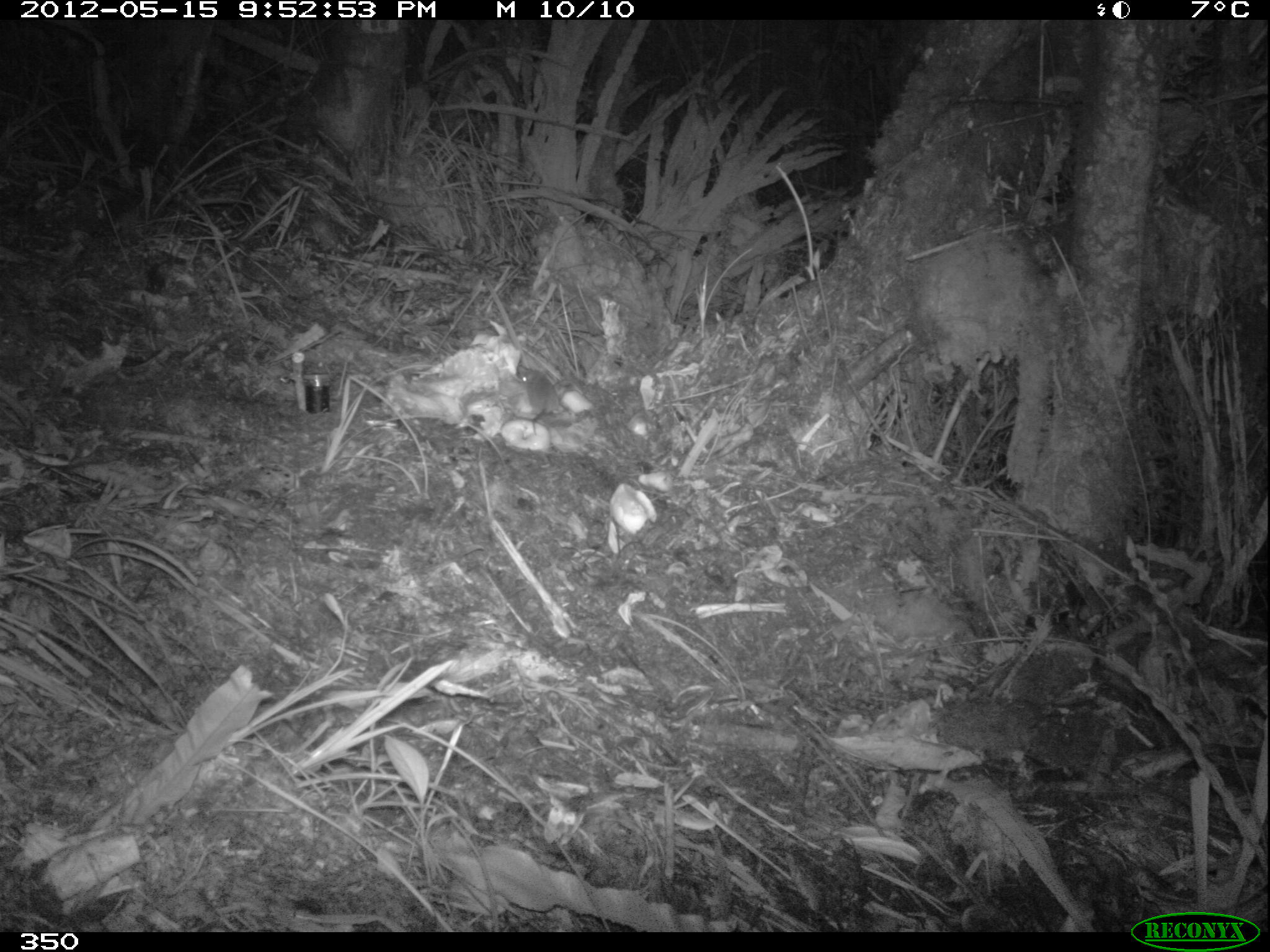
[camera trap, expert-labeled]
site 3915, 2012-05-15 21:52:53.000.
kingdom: Animalia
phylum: Chordata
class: Mammalia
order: Rodentia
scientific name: Rodentia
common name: rodents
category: unknown rodent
Unknown rodent (rodents) (Rodentia).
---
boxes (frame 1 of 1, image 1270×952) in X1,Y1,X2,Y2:
unknown rodent: 511,369,560,421